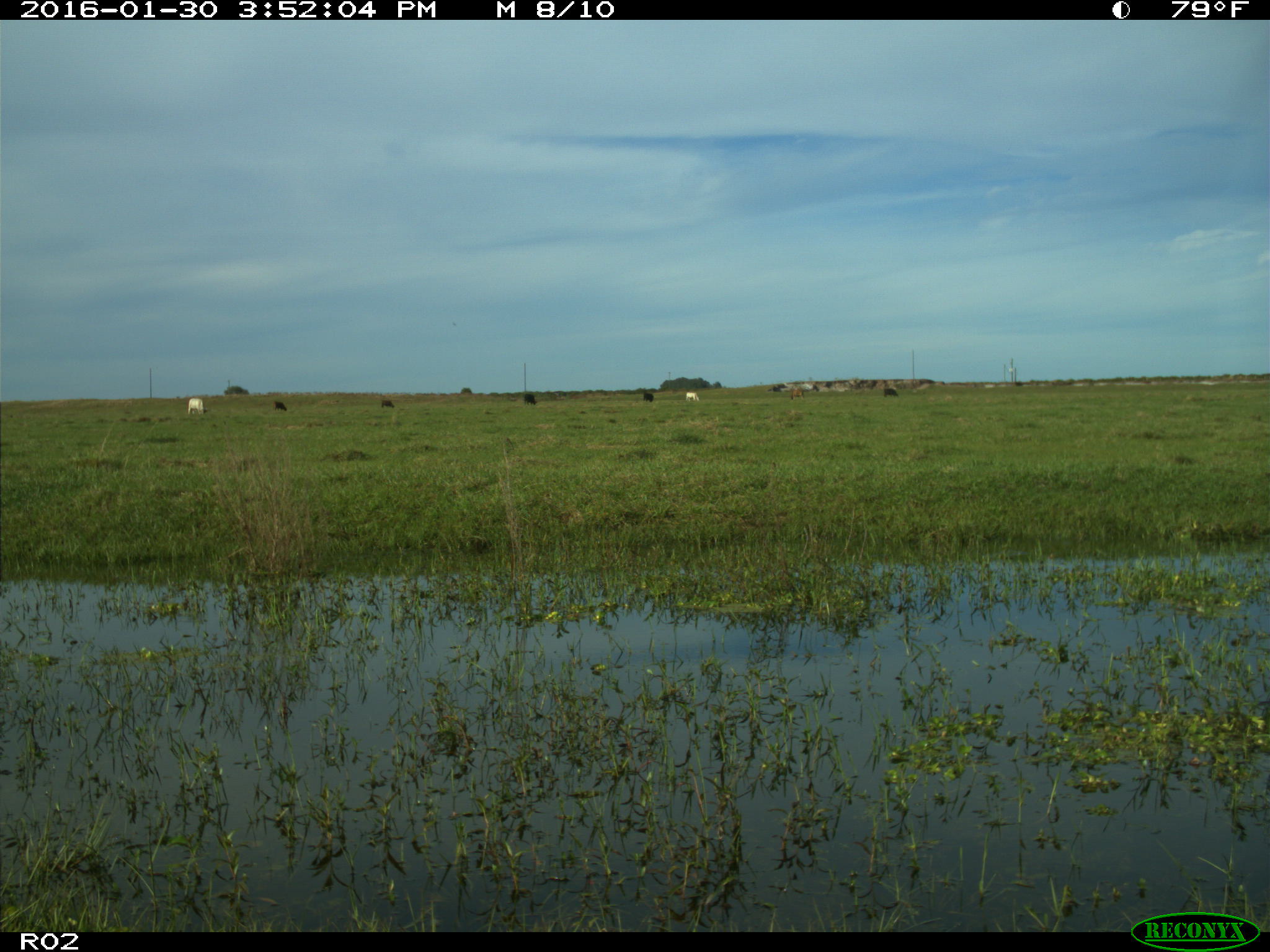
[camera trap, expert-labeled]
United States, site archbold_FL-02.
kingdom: Animalia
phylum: Chordata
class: Mammalia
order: Artiodactyla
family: Bovidae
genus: Bos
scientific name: Bos taurus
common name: domestic cow